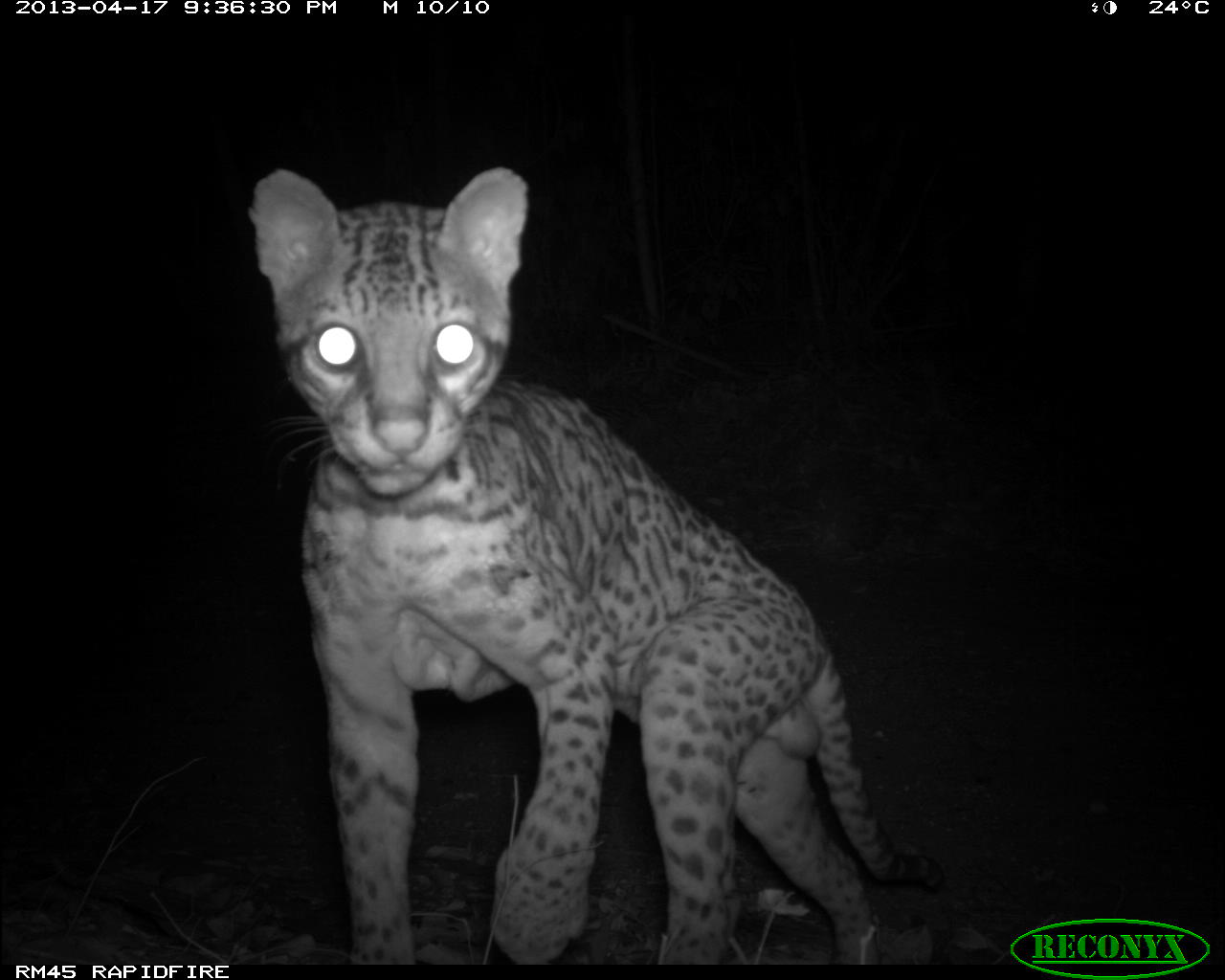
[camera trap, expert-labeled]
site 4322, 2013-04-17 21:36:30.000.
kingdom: Animalia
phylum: Chordata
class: Mammalia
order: Carnivora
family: Felidae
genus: Leopardus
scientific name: Leopardus pardalis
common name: ocelot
Leopardus pardalis (ocelot), count 1, sex male.